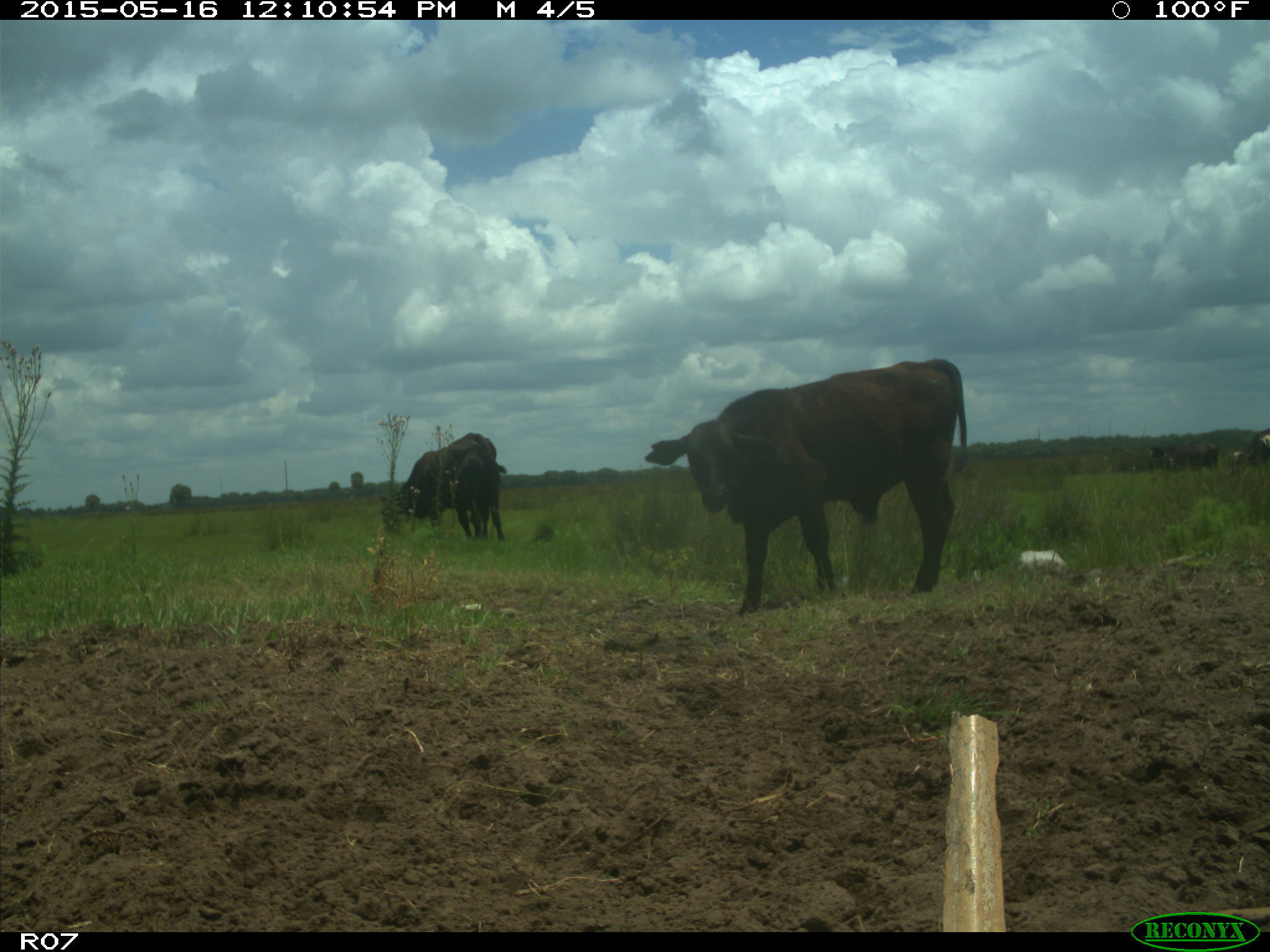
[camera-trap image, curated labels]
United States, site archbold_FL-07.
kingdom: Animalia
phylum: Chordata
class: Mammalia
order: Artiodactyla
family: Bovidae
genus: Bos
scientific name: Bos taurus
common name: domestic cow